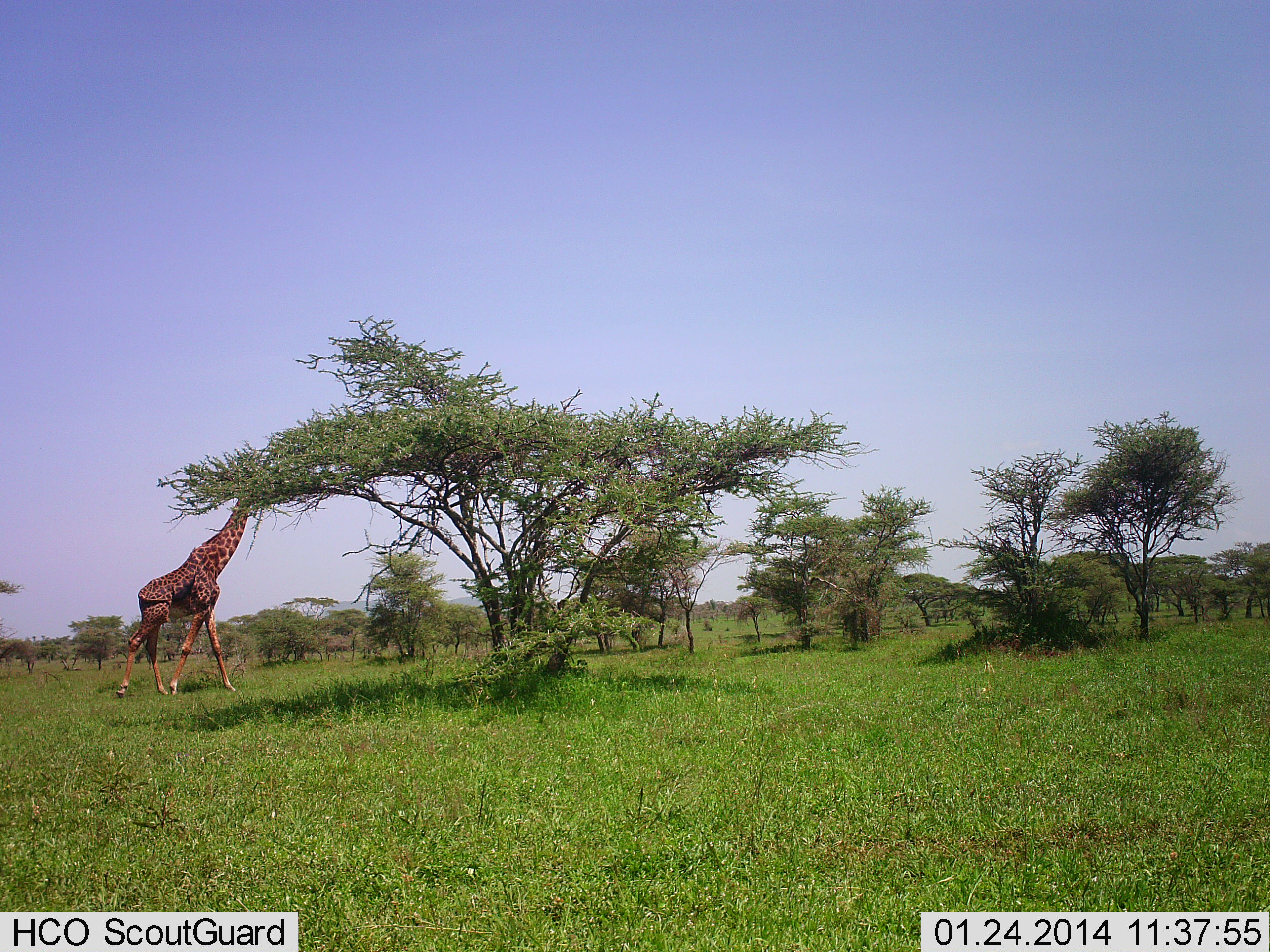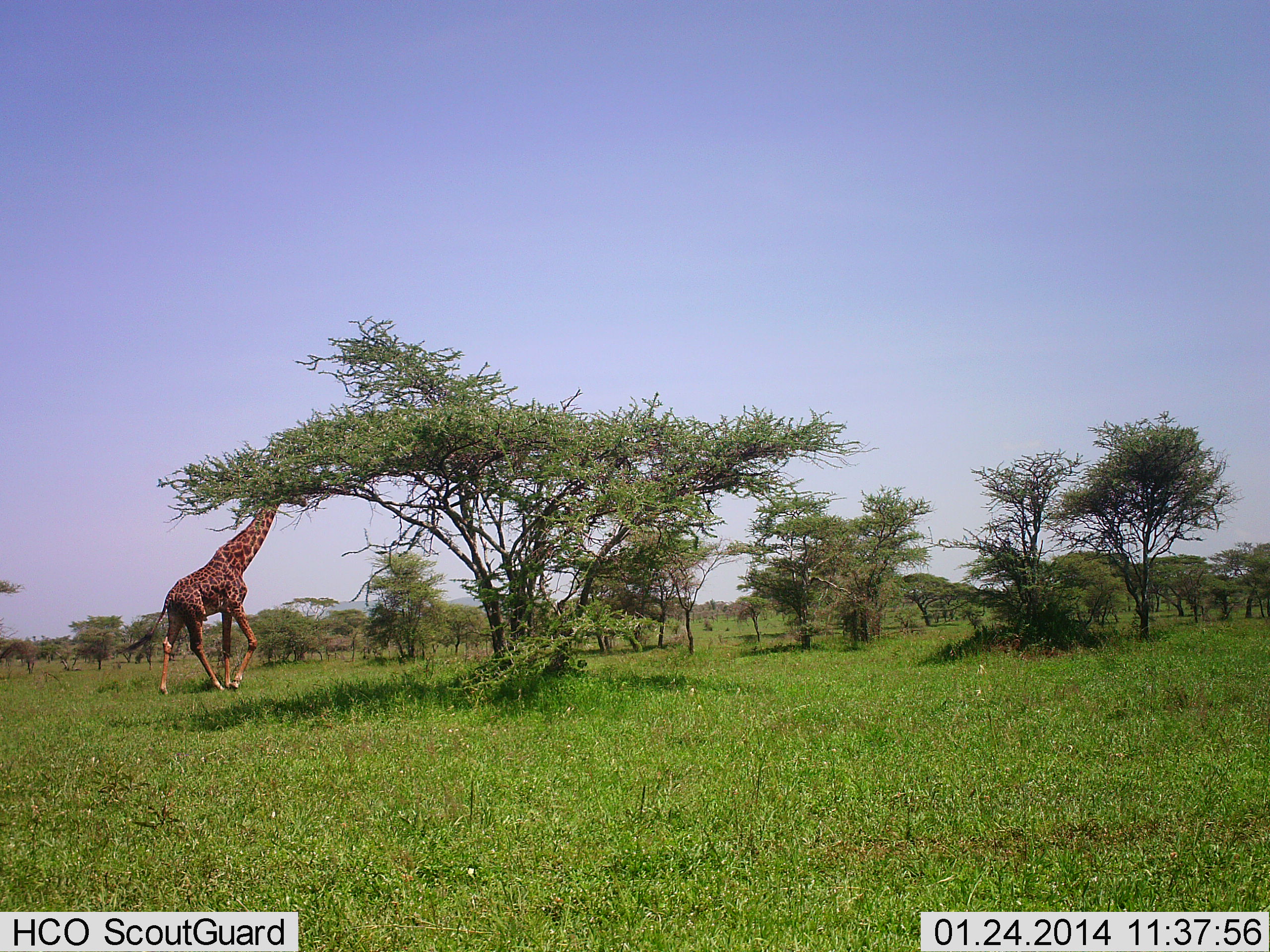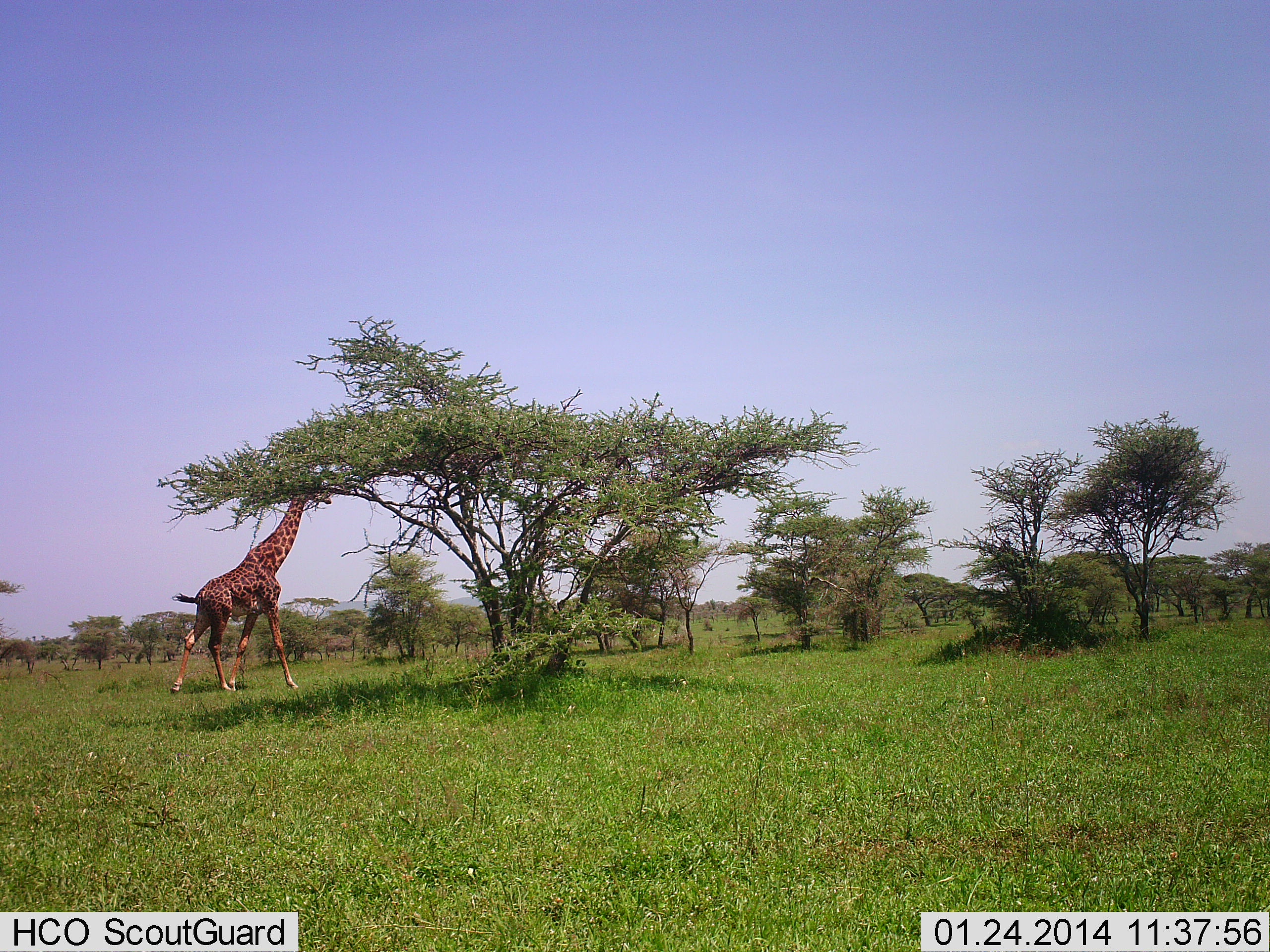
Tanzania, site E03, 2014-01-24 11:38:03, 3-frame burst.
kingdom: Animalia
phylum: Chordata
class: Mammalia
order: Artiodactyla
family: Giraffidae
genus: Giraffa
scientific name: Giraffa camelopardalis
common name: giraffe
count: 1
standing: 0%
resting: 0%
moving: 90%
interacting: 0%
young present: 0%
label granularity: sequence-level